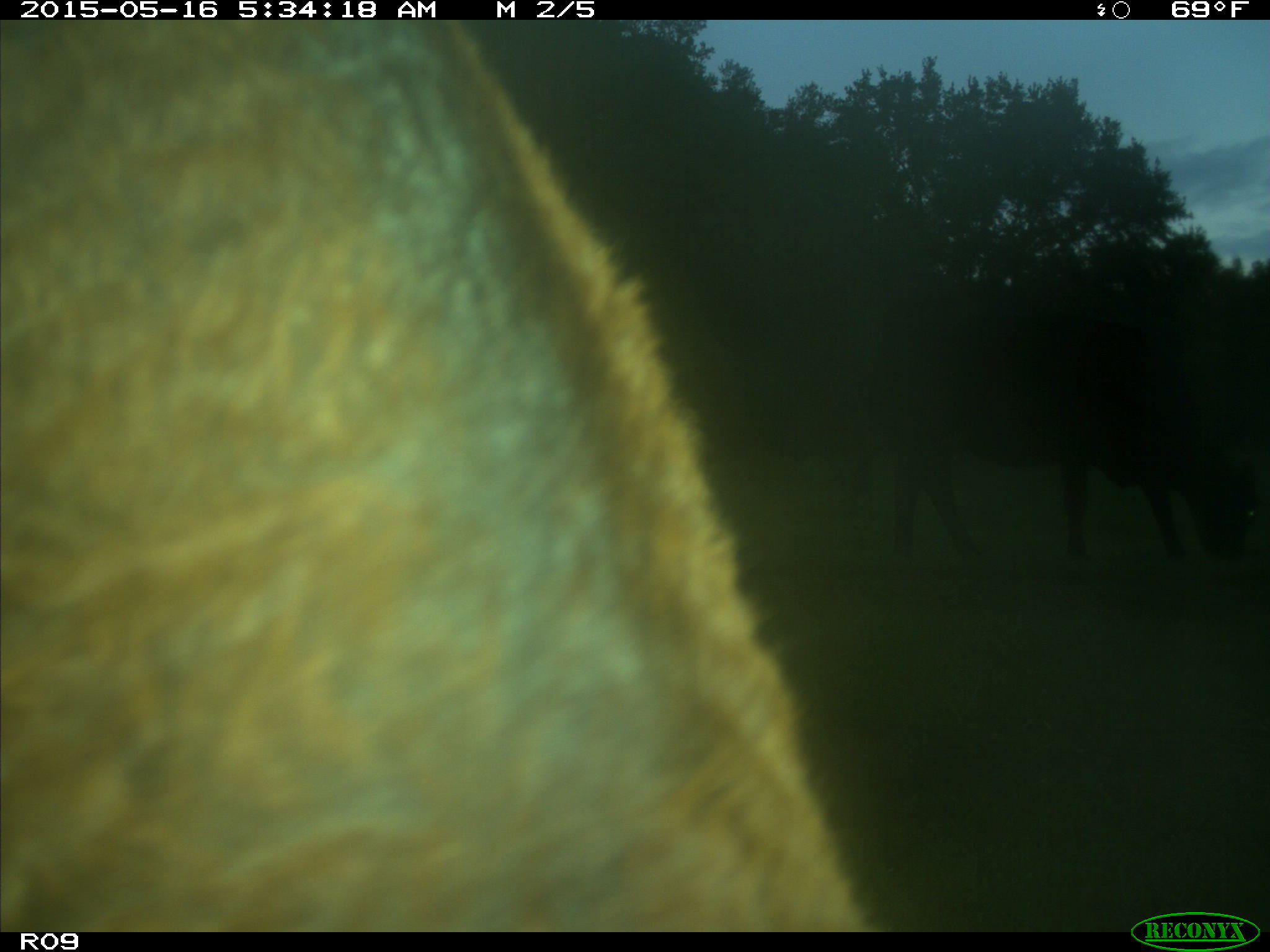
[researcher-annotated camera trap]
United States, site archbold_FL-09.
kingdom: Animalia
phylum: Chordata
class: Mammalia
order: Artiodactyla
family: Bovidae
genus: Bos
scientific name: Bos taurus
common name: domestic cow